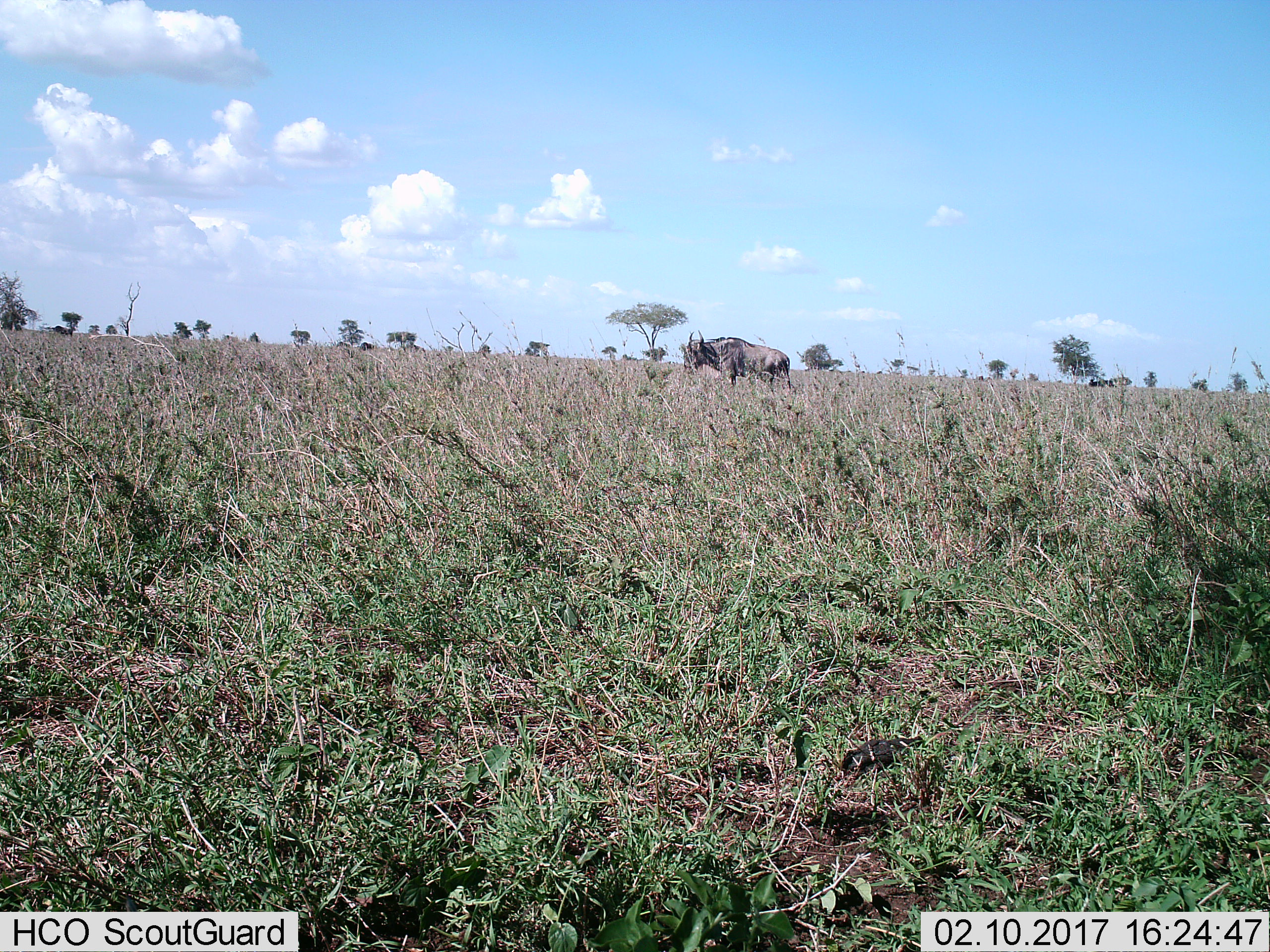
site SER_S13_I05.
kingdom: Animalia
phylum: Chordata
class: Mammalia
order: Artiodactyla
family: Bovidae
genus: Connochaetes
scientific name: Connochaetes taurinus taurinus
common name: blue wildebeest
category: wildebeestblue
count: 1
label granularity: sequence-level